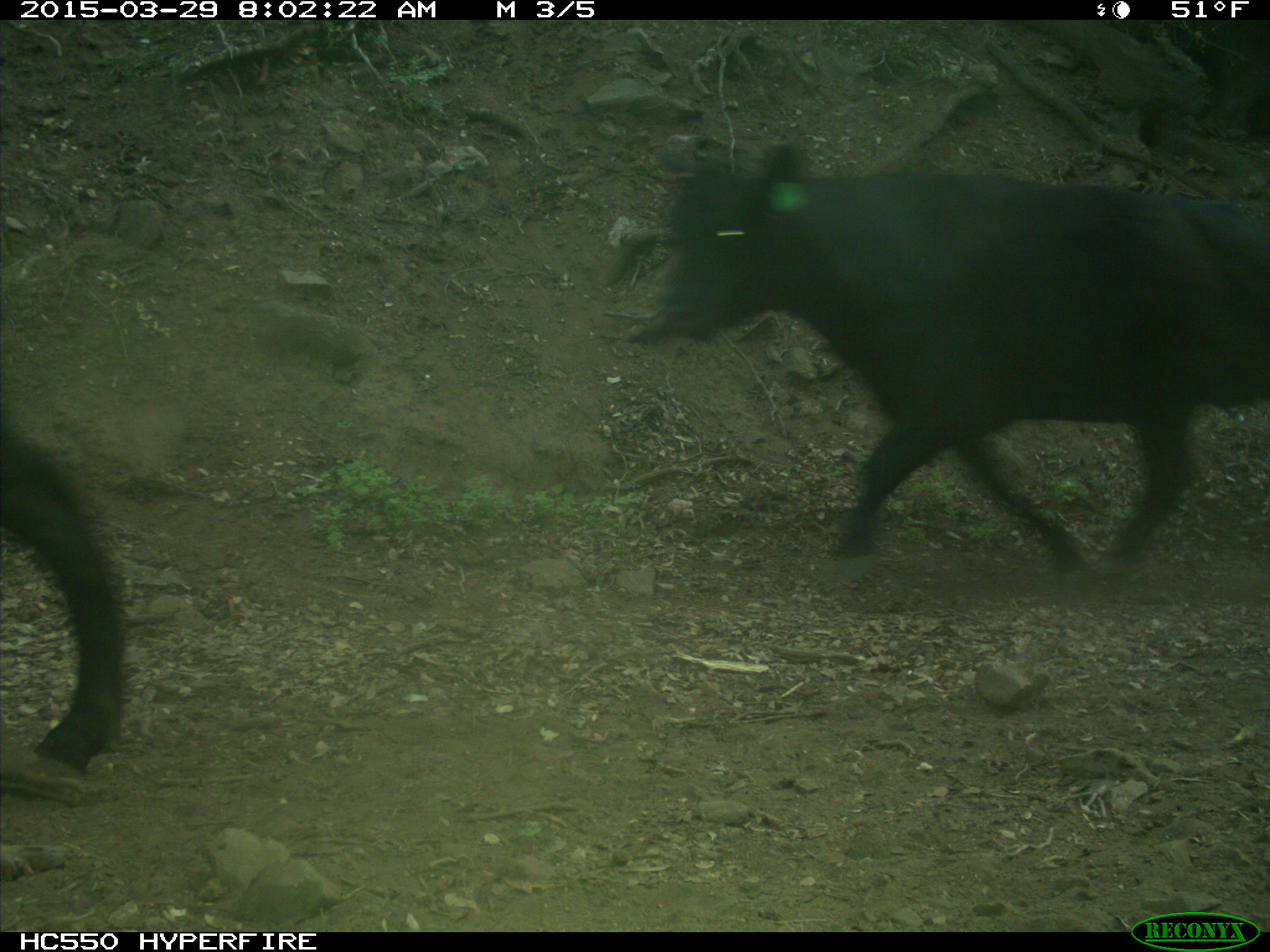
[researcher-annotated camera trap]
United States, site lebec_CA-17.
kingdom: Animalia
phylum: Chordata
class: Mammalia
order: Artiodactyla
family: Bovidae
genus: Bos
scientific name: Bos taurus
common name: domestic cow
Bos taurus (domestic cow).